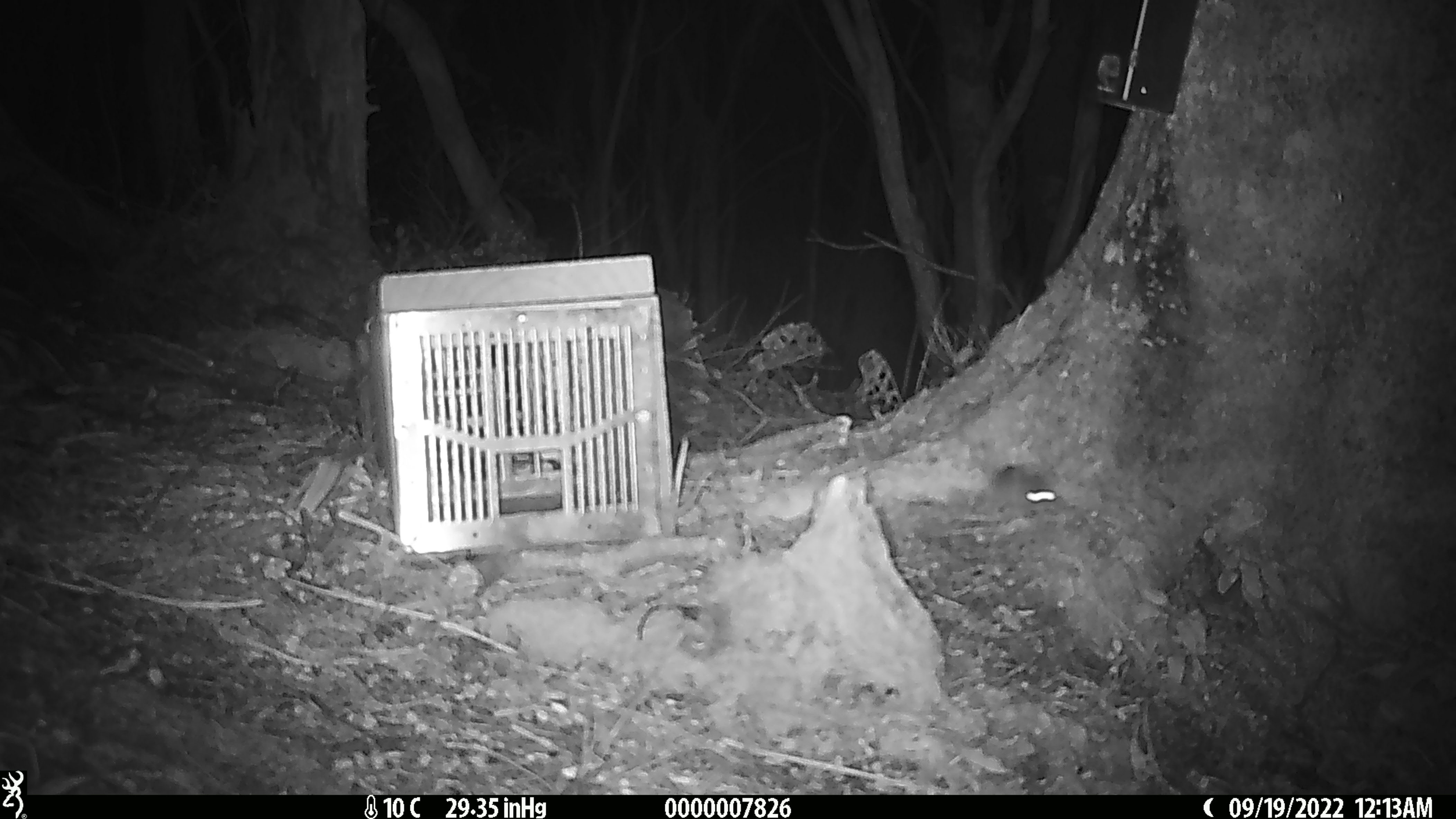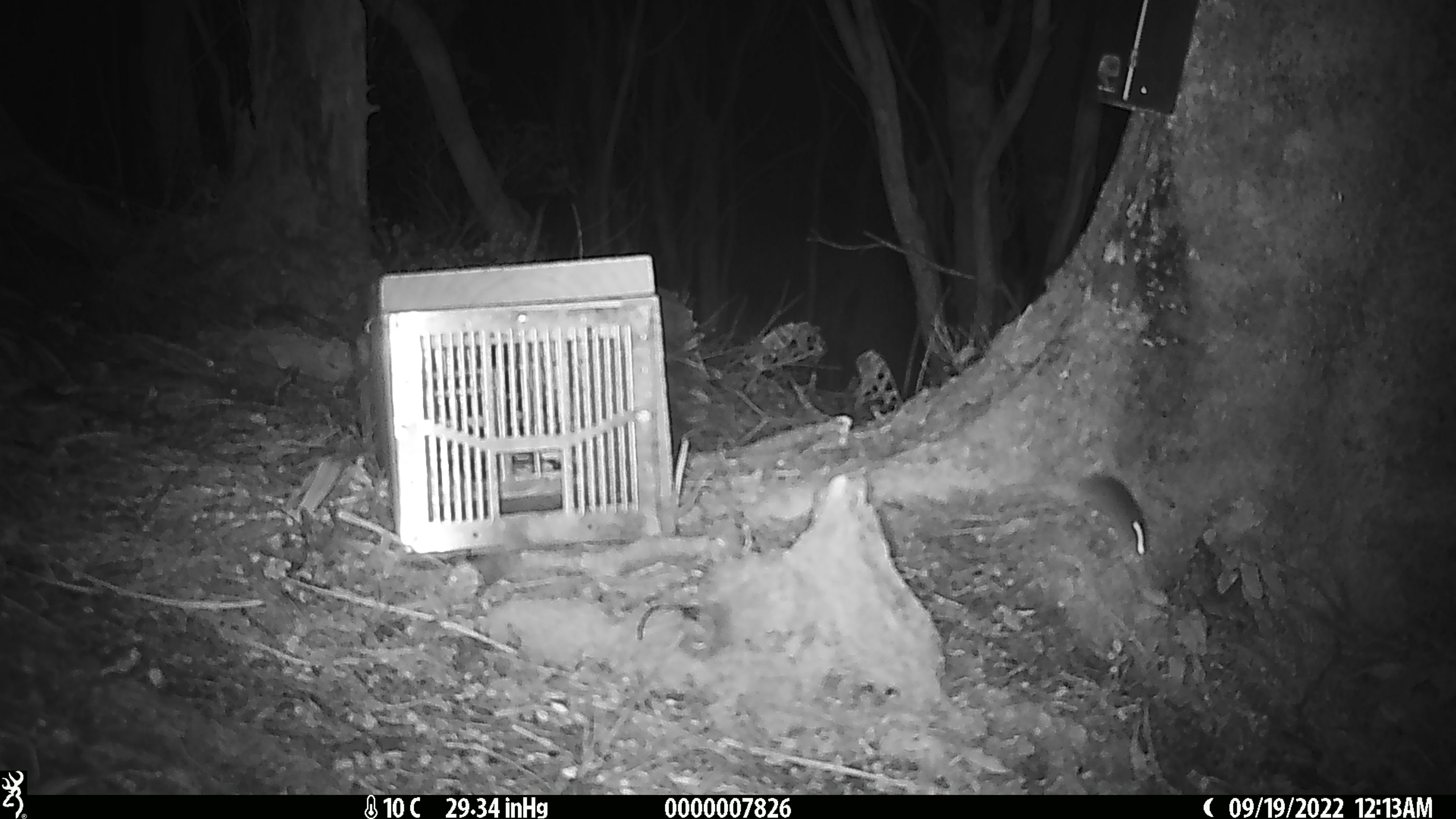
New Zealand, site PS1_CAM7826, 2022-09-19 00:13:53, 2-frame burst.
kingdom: Animalia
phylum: Chordata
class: Mammalia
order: Rodentia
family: Muridae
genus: Mus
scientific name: Mus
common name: mouse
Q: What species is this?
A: Mouse (Mus).